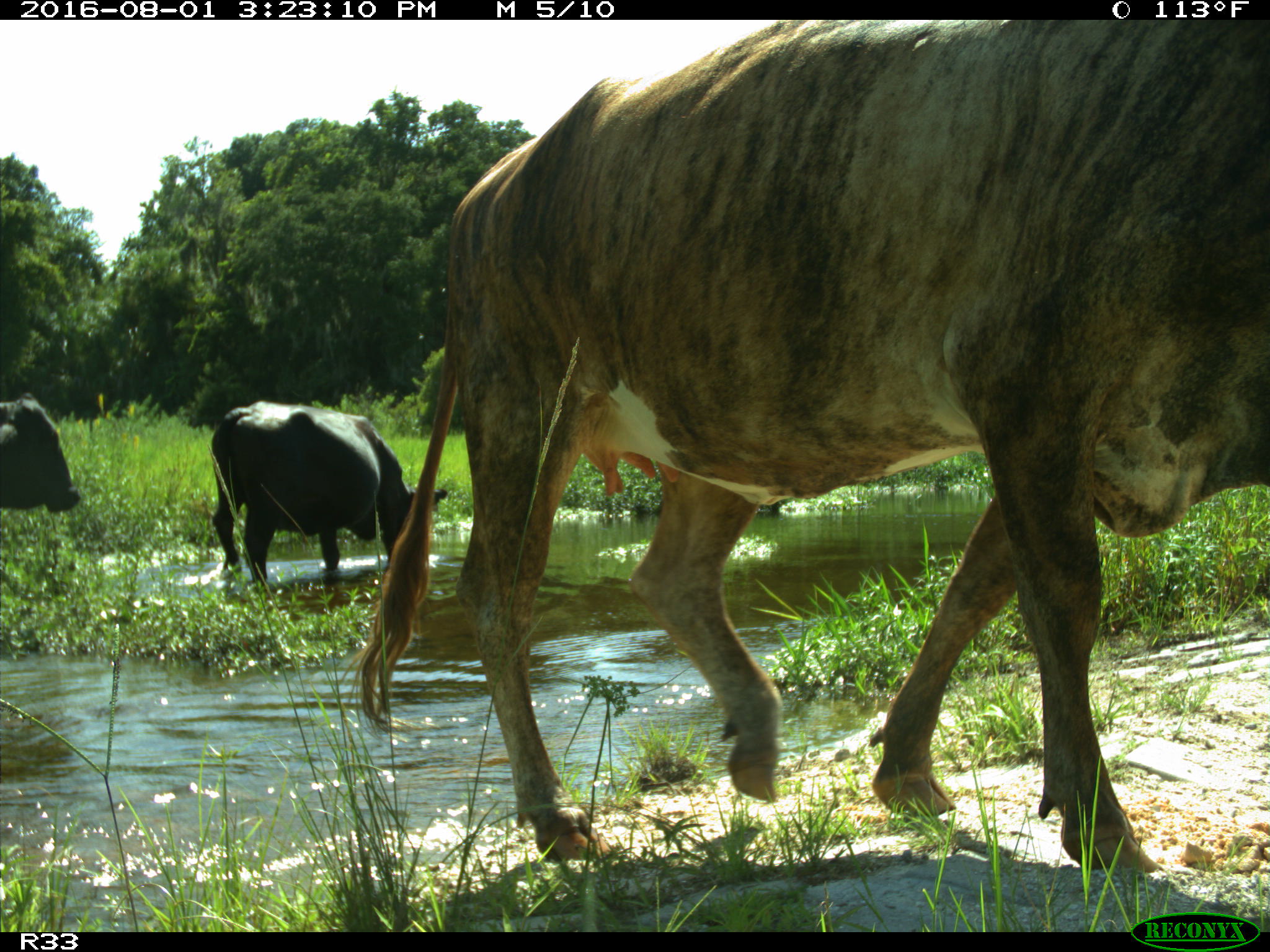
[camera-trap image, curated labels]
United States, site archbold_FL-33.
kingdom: Animalia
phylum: Chordata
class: Mammalia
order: Artiodactyla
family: Bovidae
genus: Bos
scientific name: Bos taurus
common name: domestic cow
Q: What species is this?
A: Bos taurus (domestic cow).